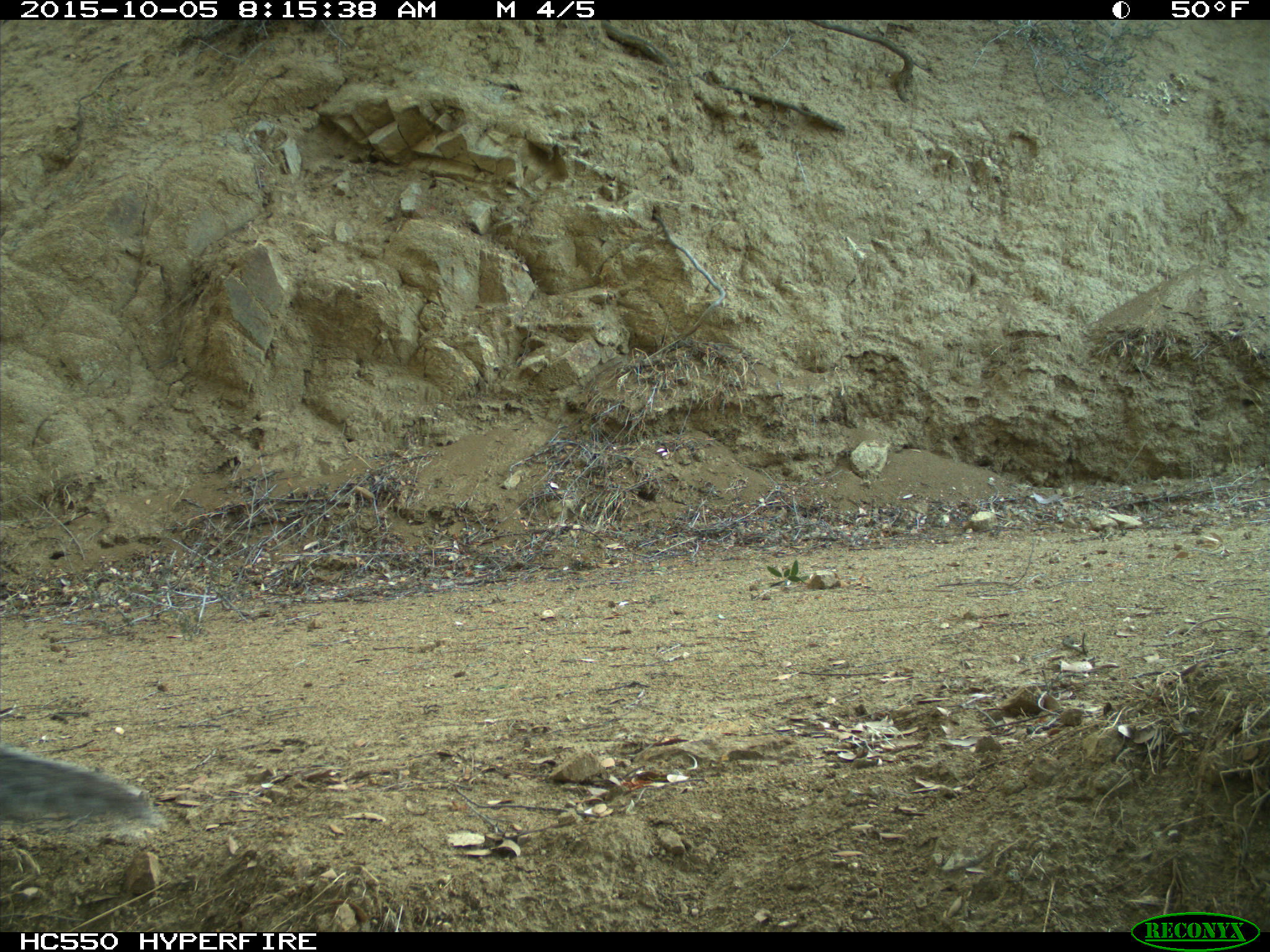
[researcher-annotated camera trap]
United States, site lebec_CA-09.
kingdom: Animalia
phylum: Chordata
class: Mammalia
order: Rodentia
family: Sciuridae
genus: Sciurus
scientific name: Sciurus carolinensis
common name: eastern gray squirrel